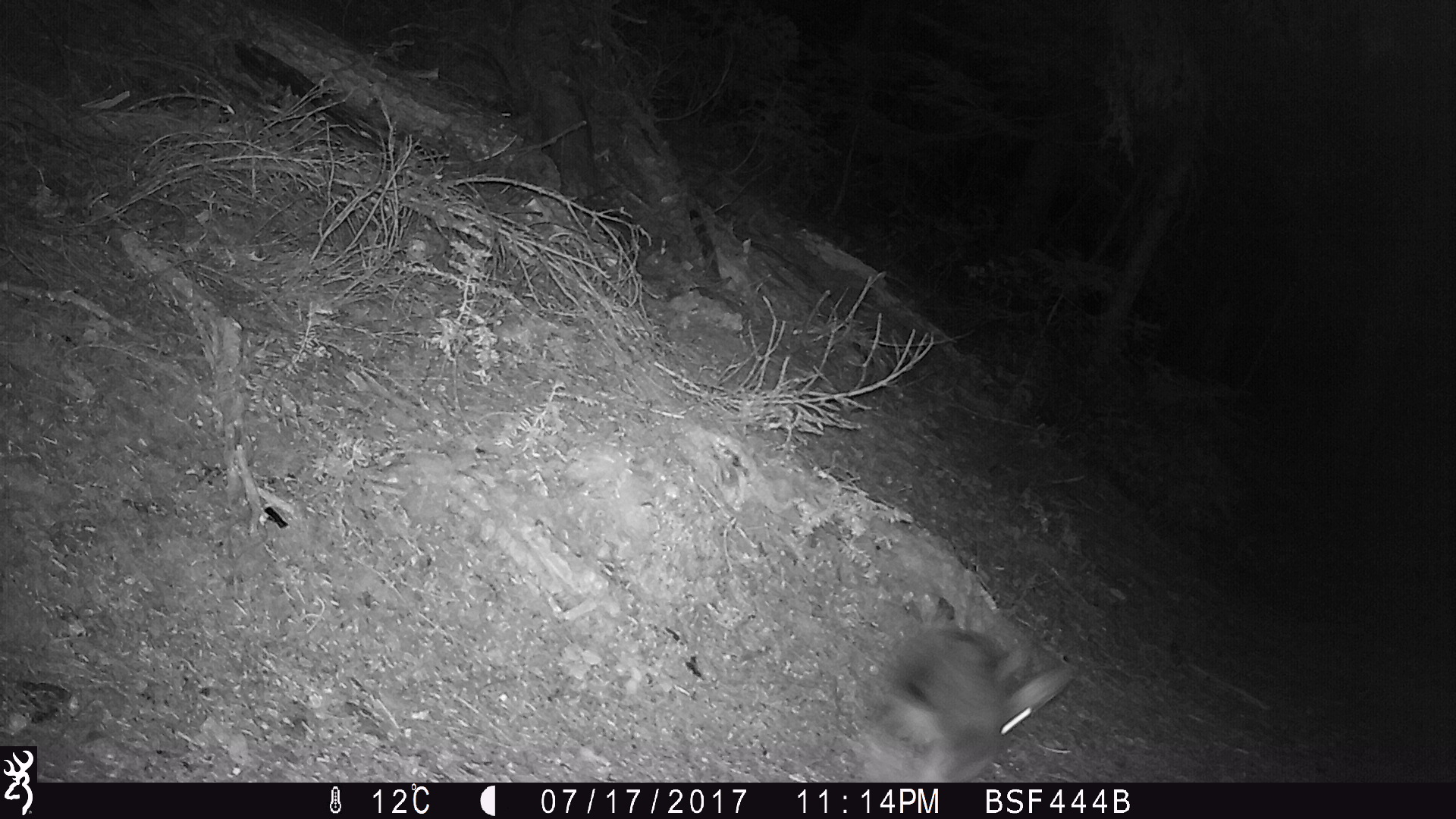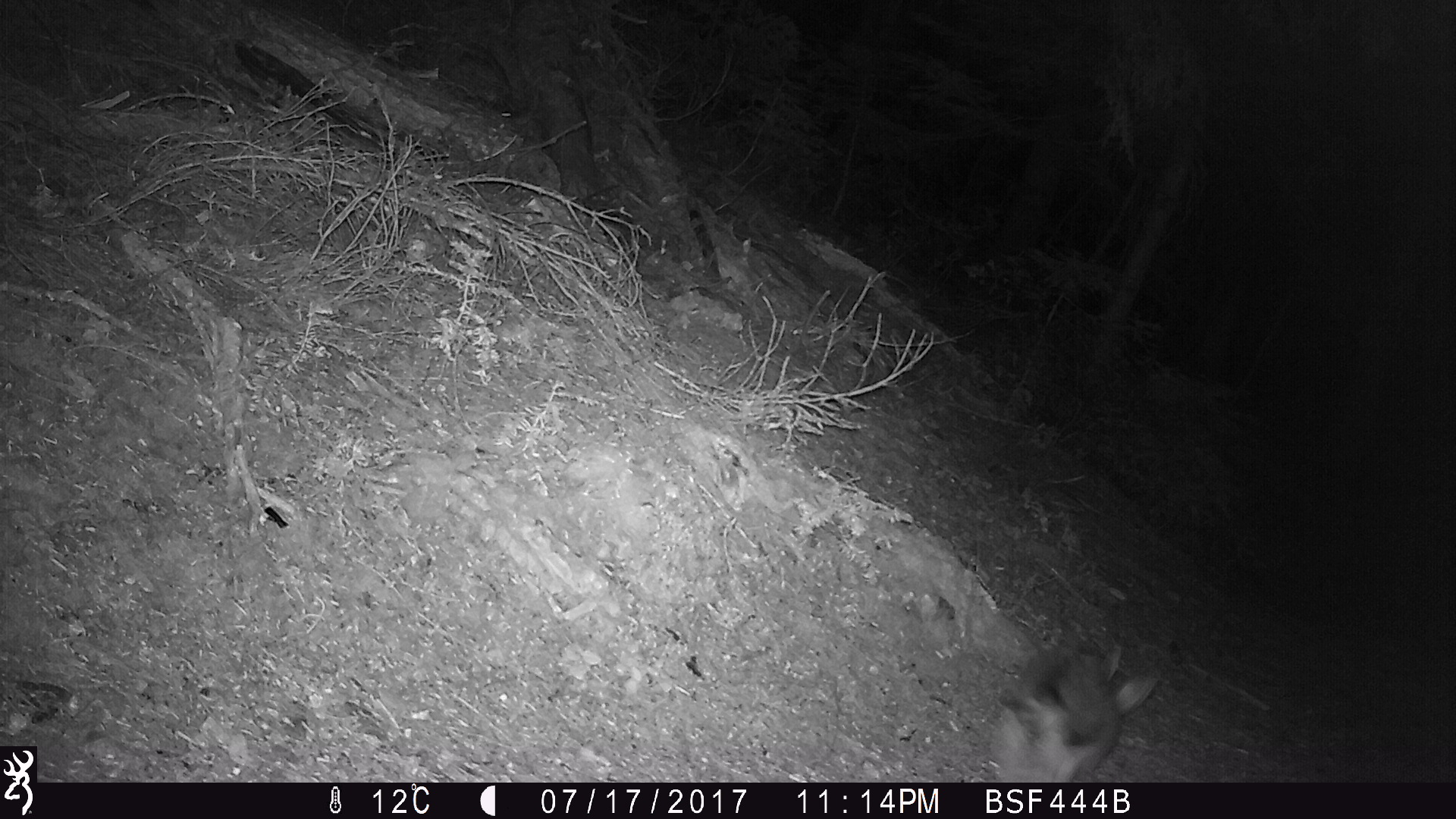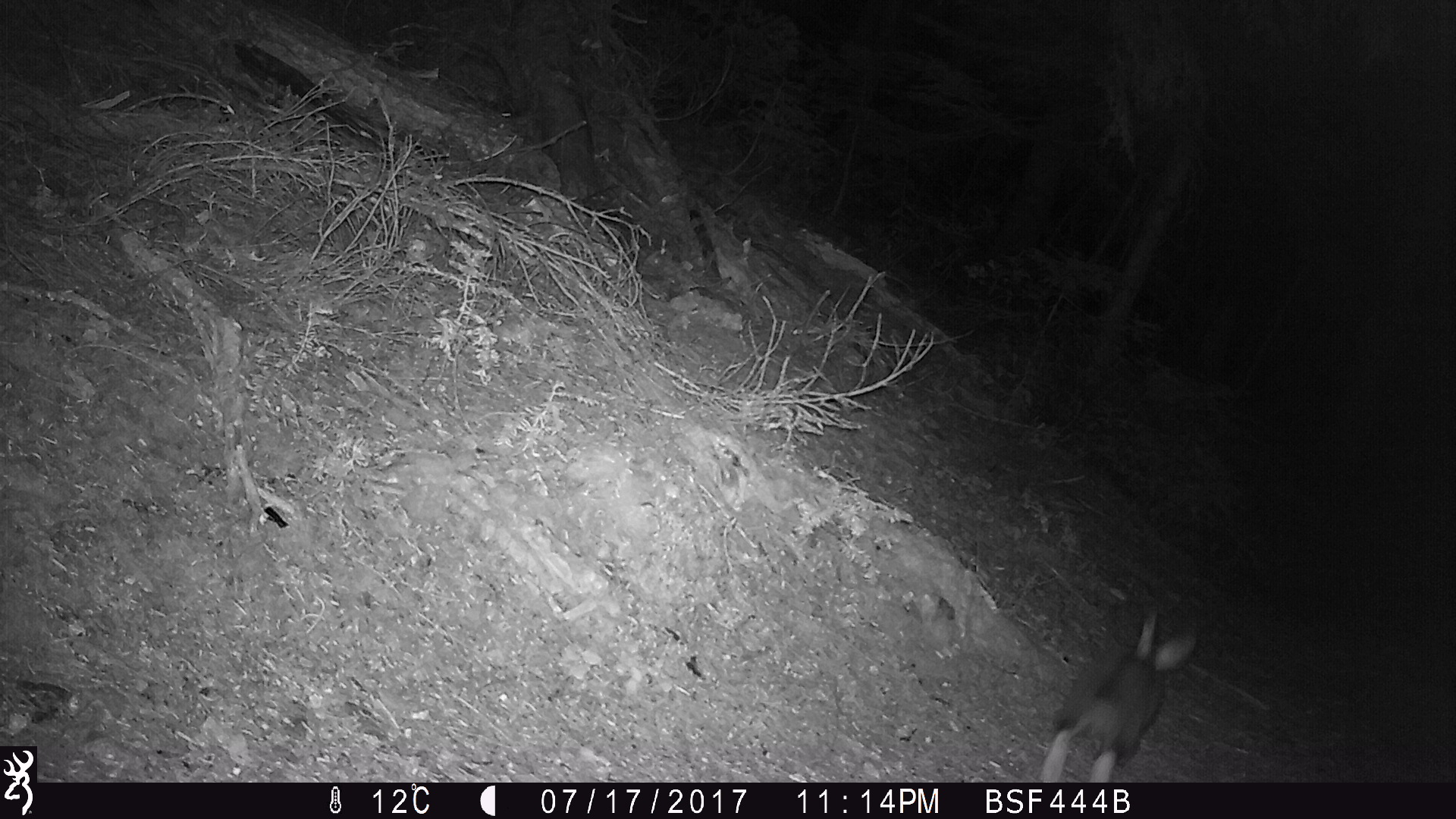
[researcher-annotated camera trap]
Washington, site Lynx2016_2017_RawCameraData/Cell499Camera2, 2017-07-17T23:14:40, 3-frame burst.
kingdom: Animalia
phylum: Chordata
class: Mammalia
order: Lagomorpha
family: Leporidae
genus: Lepus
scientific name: Lepus americanus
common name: snowshoe hare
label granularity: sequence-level